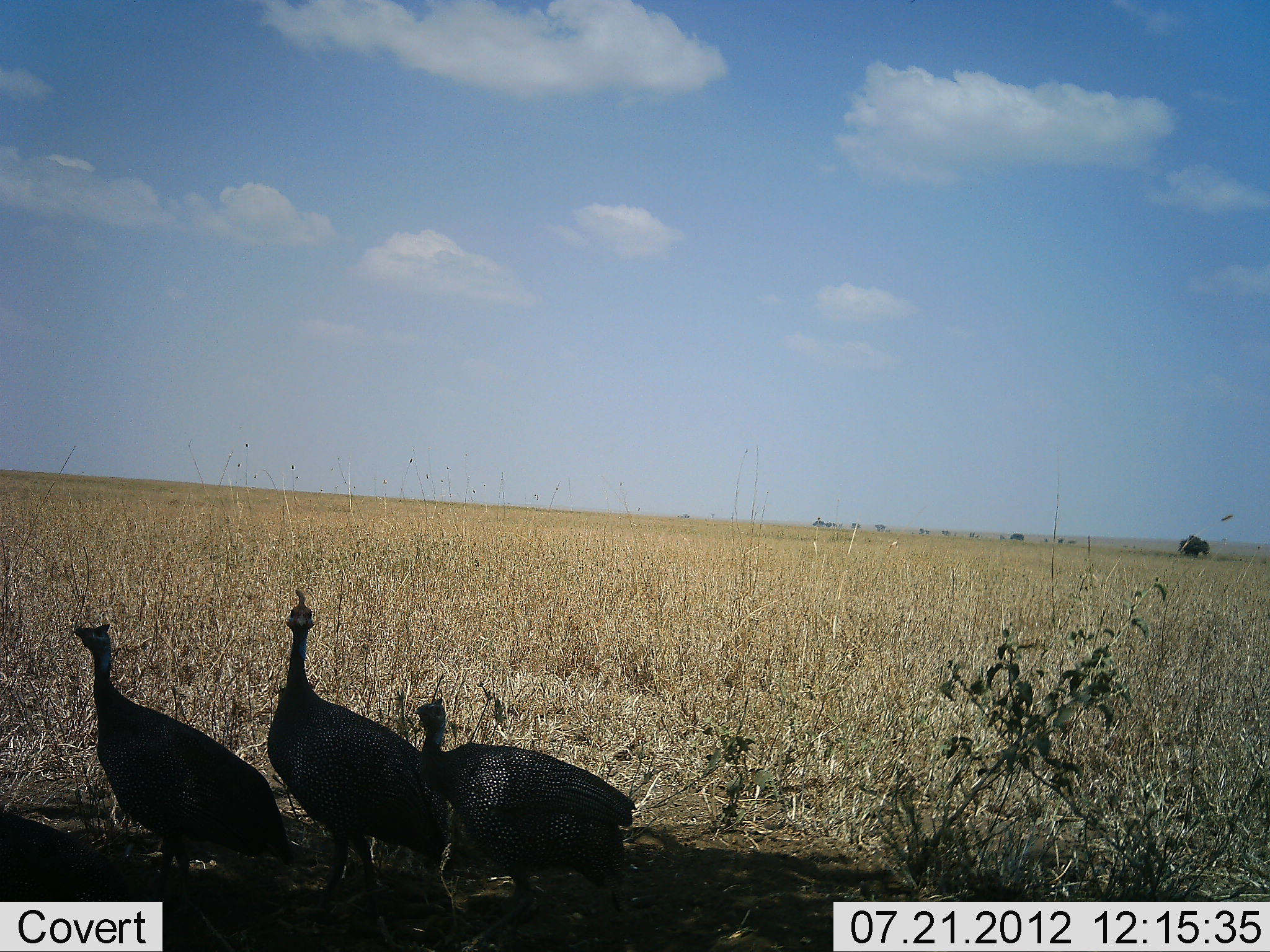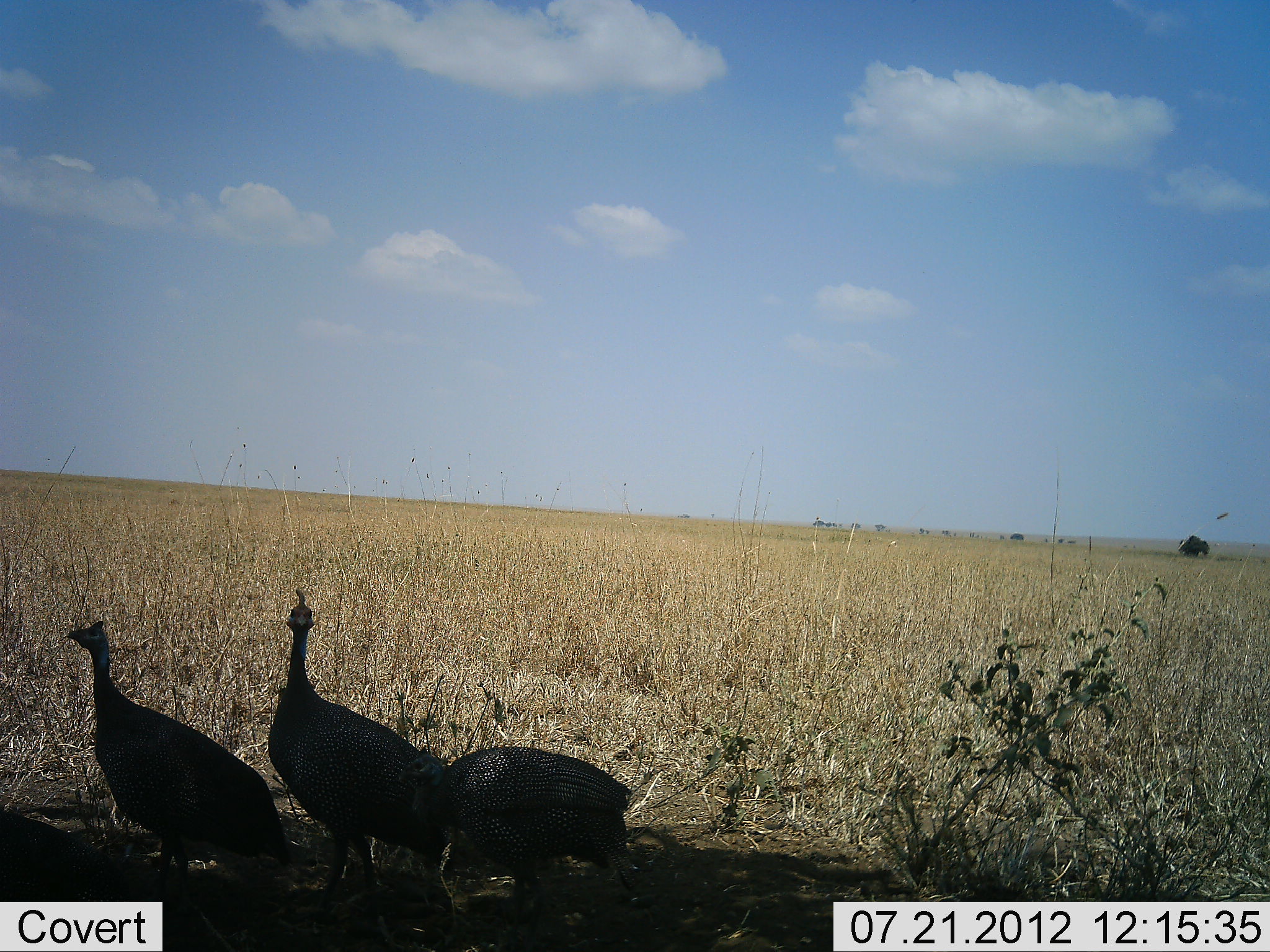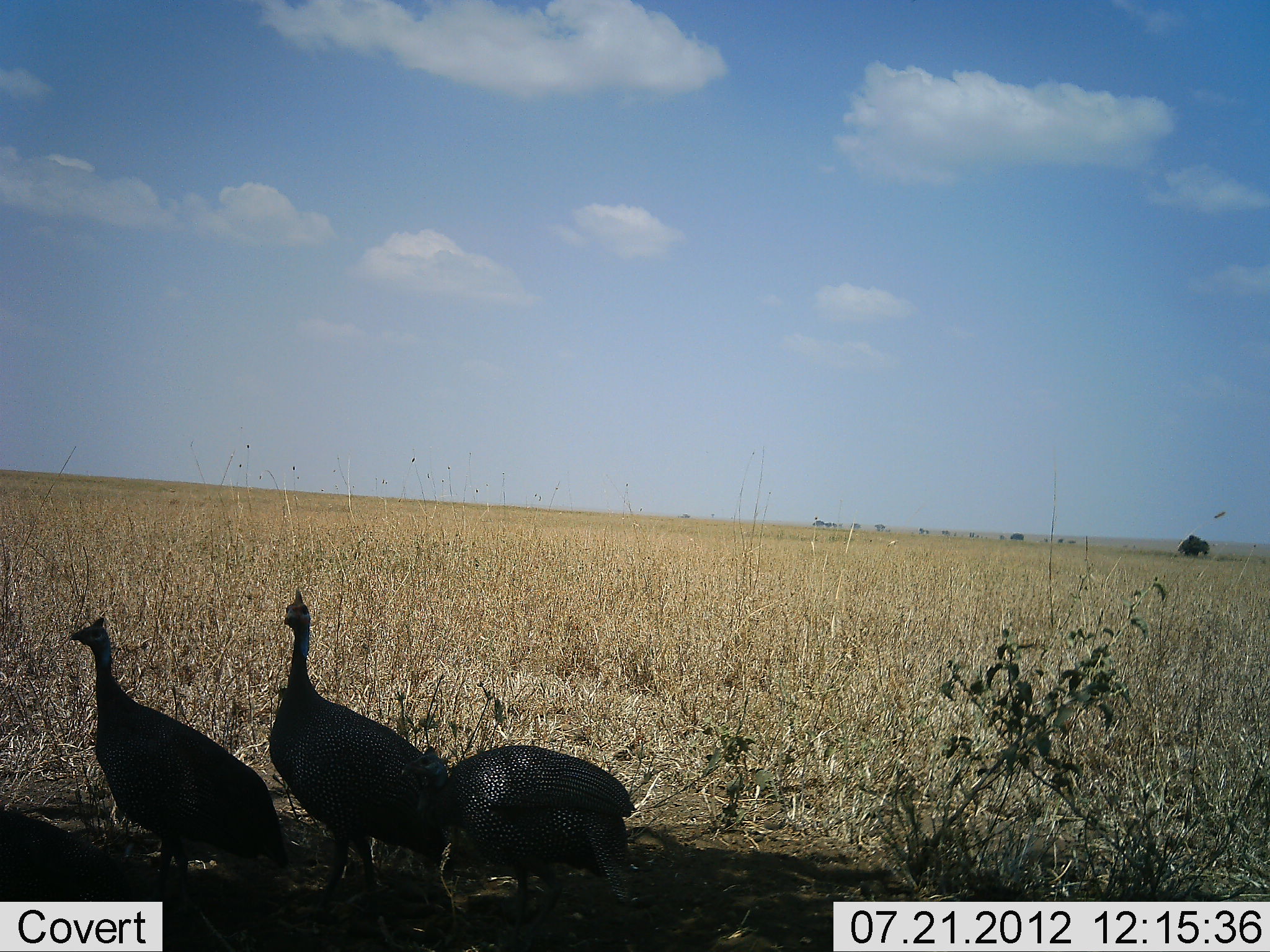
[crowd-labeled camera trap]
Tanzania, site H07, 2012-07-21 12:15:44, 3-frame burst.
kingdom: Animalia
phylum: Chordata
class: Aves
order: Galliformes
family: Numididae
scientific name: Numididae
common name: guinea fowl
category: guineafowl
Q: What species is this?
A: Guineafowl (guinea fowl) (Numididae).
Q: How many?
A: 3.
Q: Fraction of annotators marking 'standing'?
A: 82%.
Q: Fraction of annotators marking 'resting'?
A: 0%.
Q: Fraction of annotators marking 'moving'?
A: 18%.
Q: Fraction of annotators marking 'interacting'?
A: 0%.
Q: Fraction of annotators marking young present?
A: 0%.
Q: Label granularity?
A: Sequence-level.